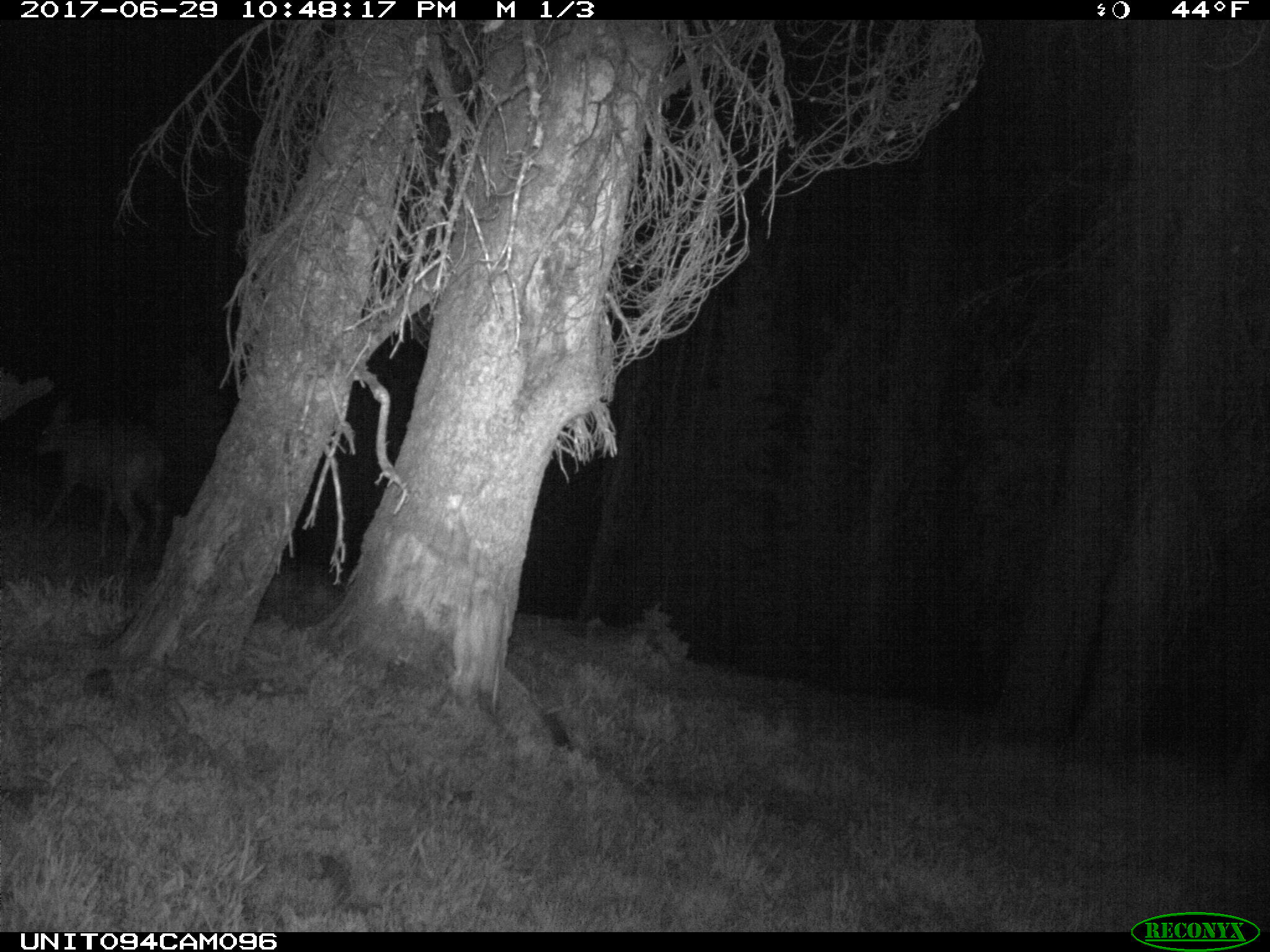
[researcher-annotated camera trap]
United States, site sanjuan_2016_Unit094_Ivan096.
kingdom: Animalia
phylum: Chordata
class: Mammalia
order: Artiodactyla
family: Cervidae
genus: Odocoileus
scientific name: Odocoileus hemionus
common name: mule deer